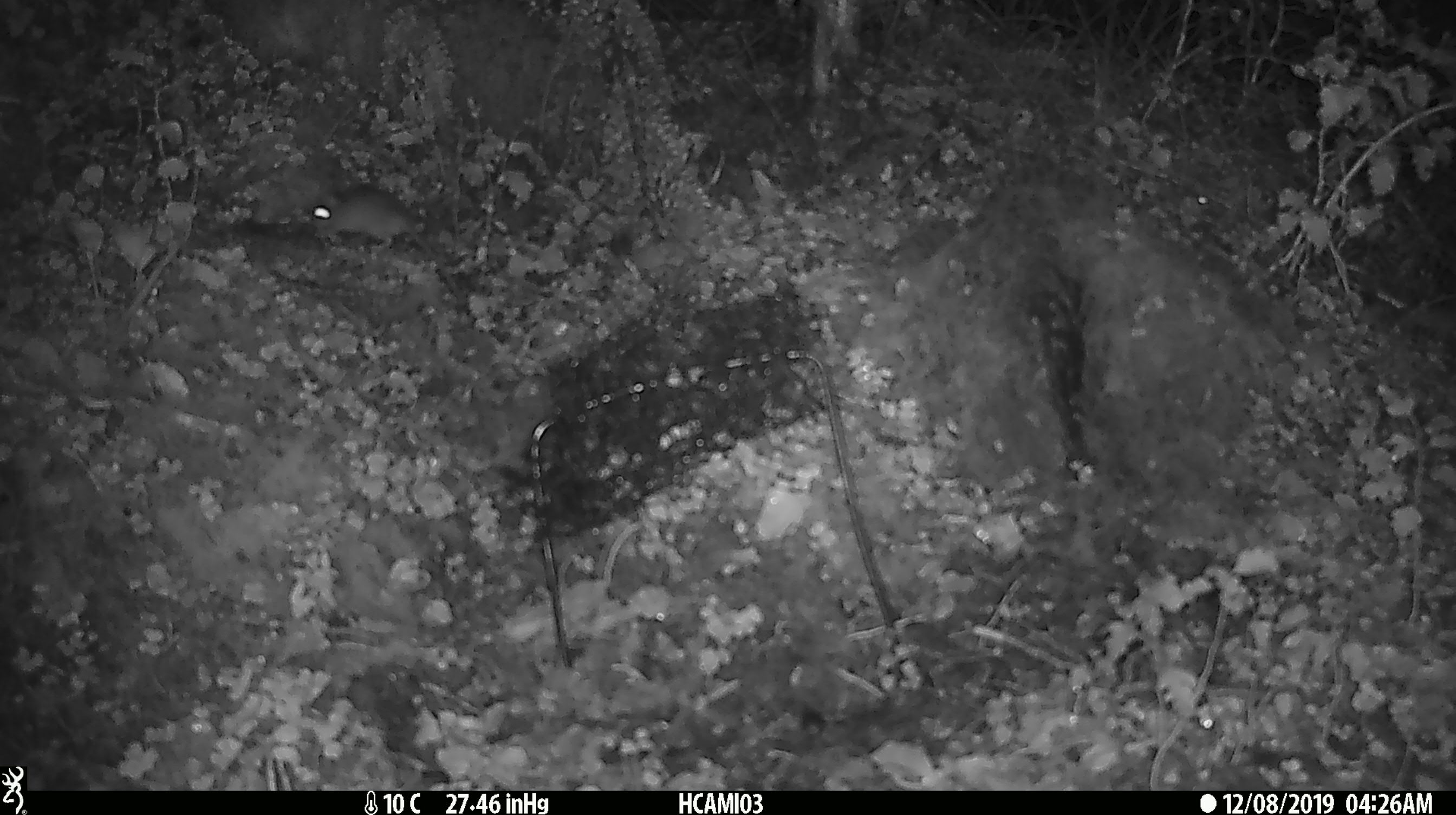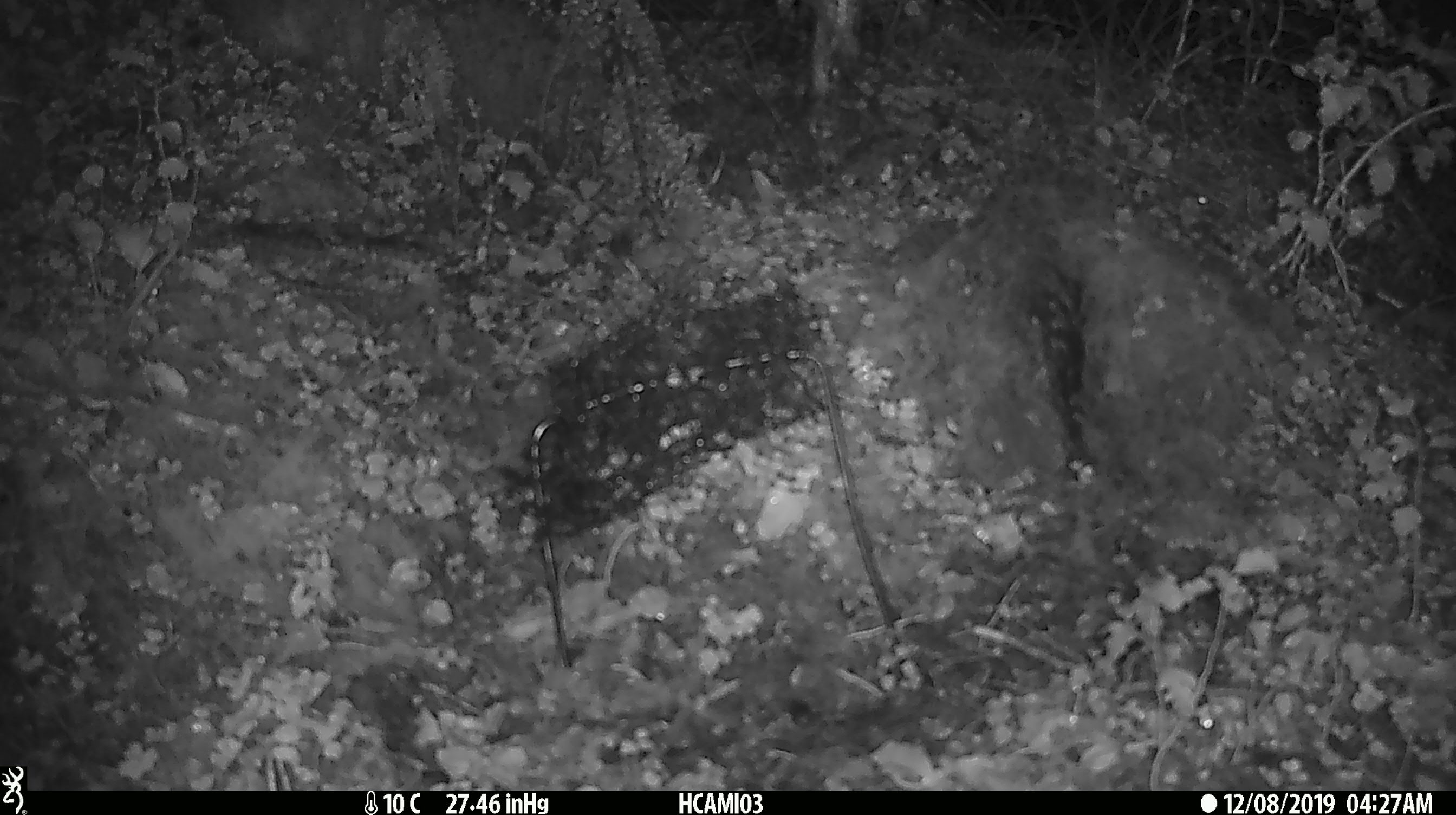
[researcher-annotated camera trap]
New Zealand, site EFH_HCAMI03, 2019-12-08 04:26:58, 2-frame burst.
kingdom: Animalia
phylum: Chordata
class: Mammalia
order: Rodentia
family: Muridae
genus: Mus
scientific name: Mus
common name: mouse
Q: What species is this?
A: Mouse (Mus).